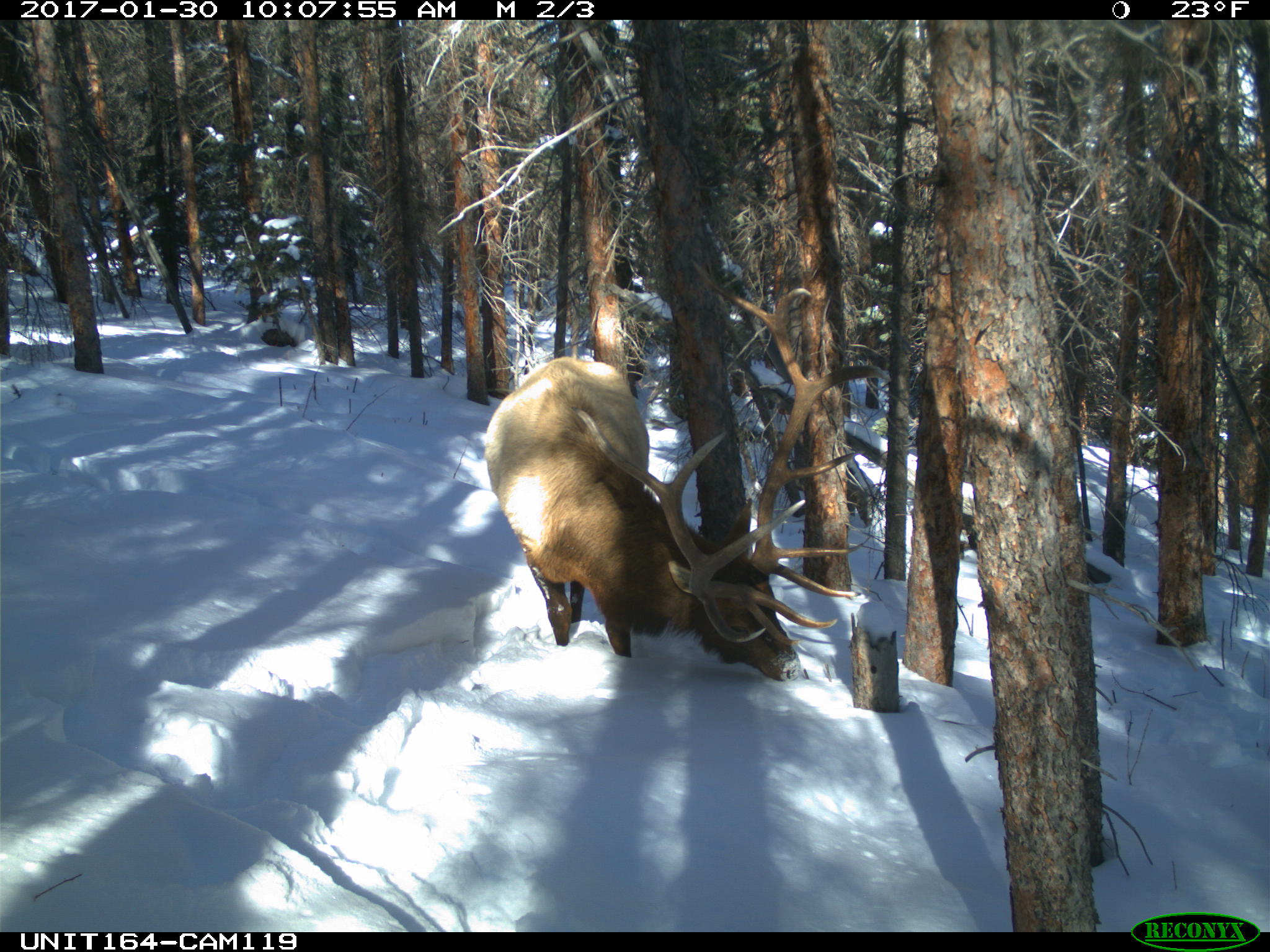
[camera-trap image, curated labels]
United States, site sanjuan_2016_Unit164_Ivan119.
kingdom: Animalia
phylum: Chordata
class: Mammalia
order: Artiodactyla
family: Cervidae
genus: Cervus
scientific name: Cervus elaphus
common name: red deer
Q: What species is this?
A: Cervus elaphus (red deer).